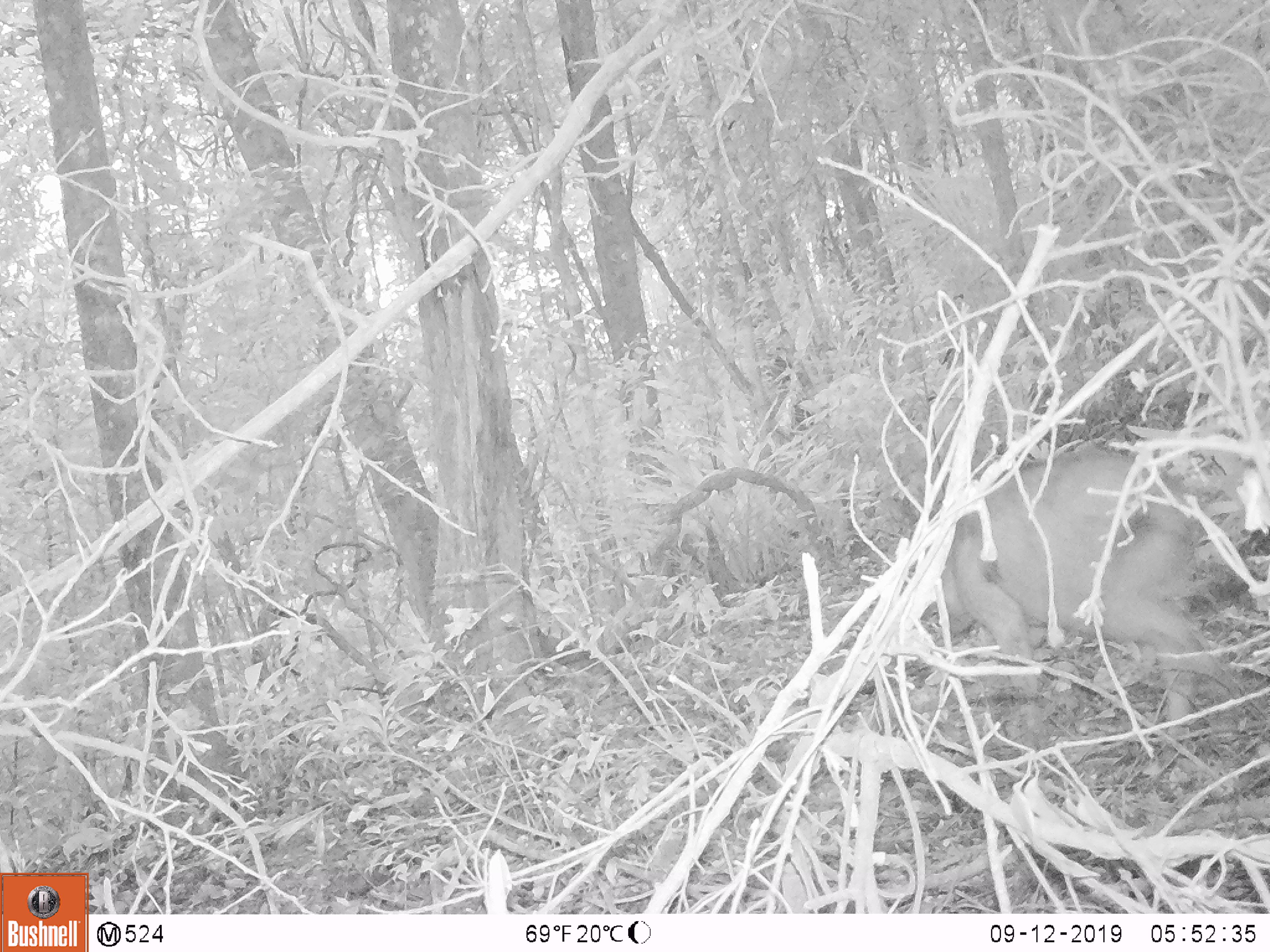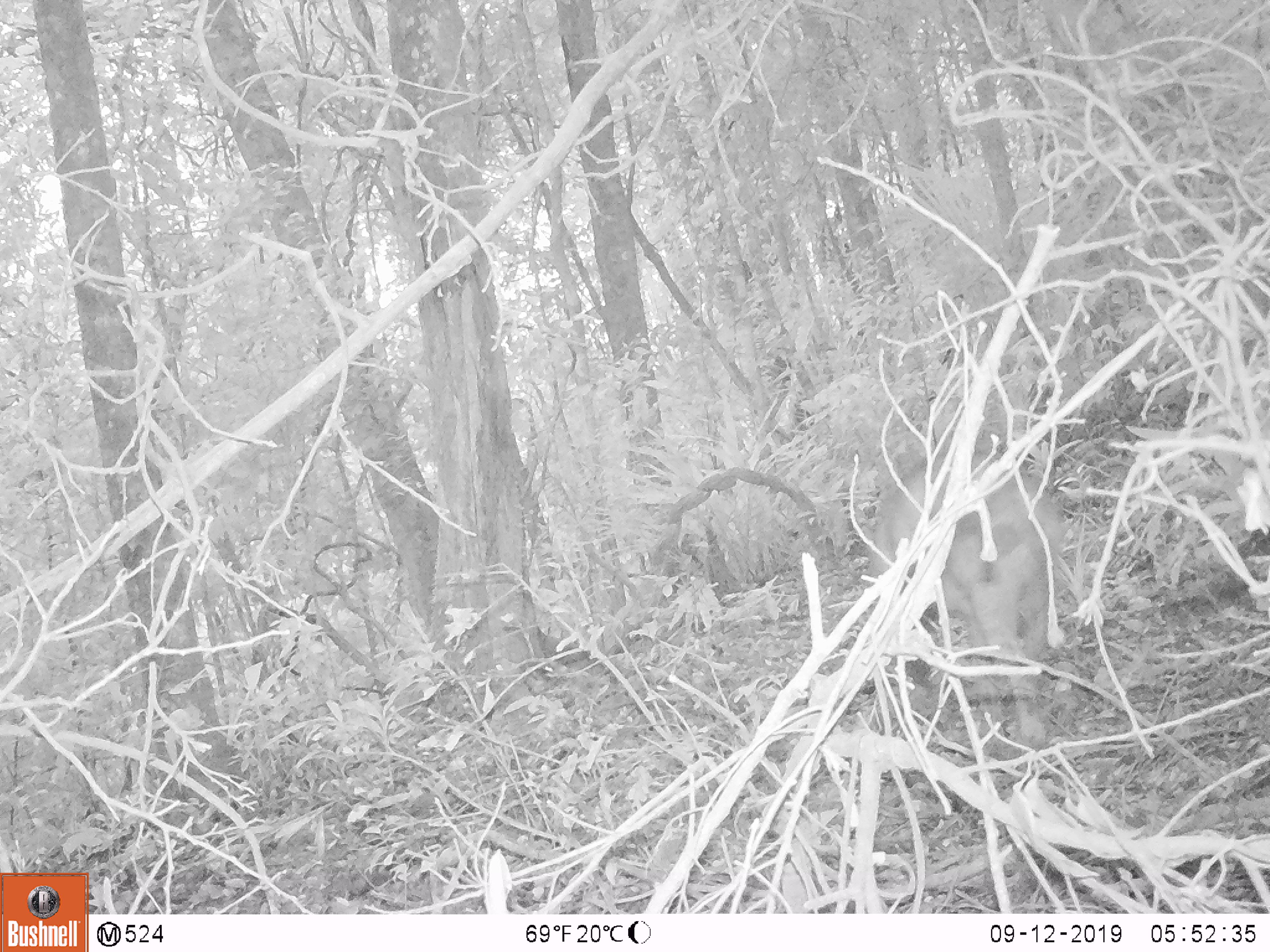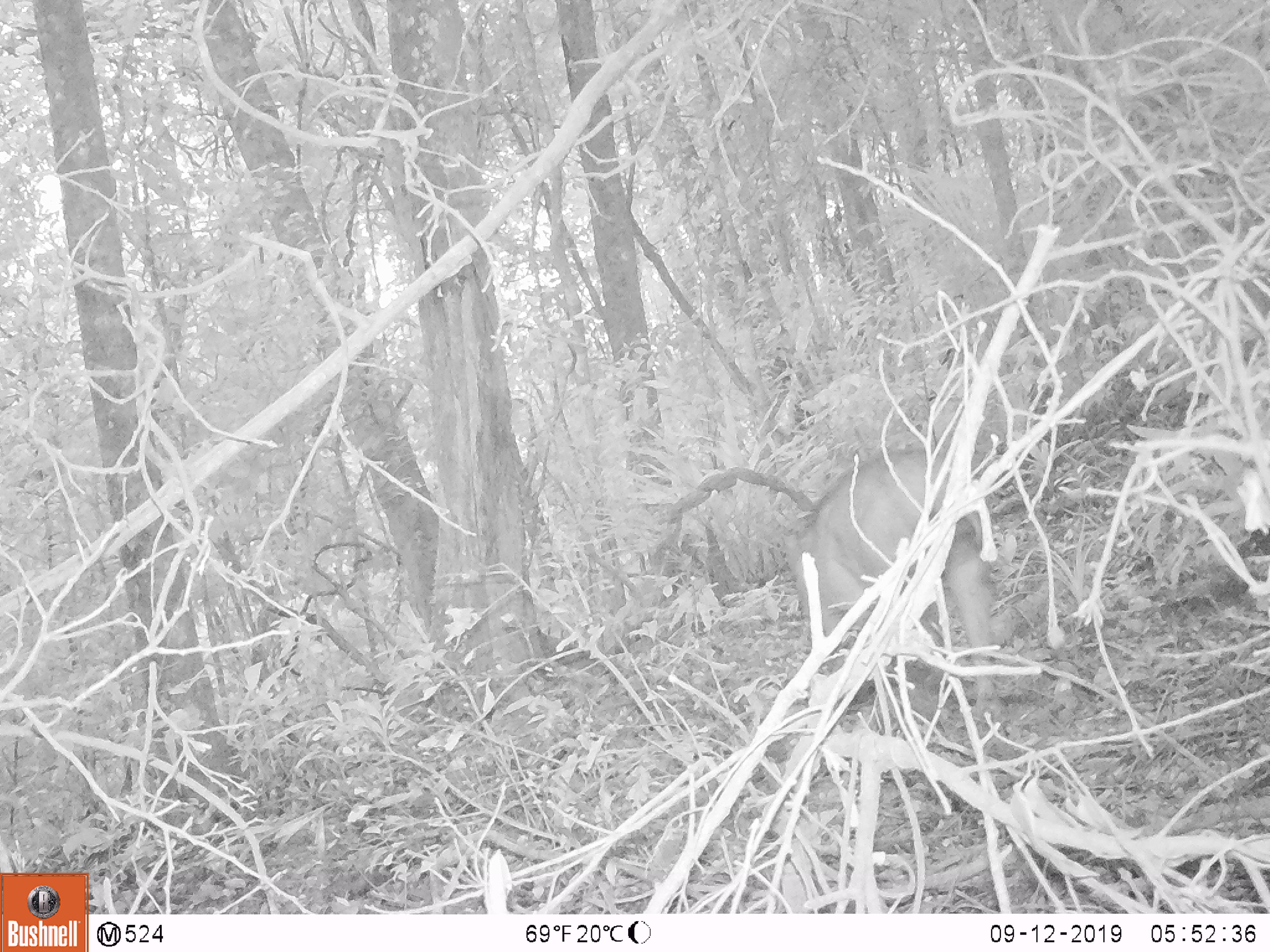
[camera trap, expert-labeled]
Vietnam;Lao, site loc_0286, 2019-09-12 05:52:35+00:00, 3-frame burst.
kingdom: Animalia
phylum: Chordata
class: Mammalia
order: Artiodactyla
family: Suidae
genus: Sus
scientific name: Sus scrofa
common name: eurasian wild pig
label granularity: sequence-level